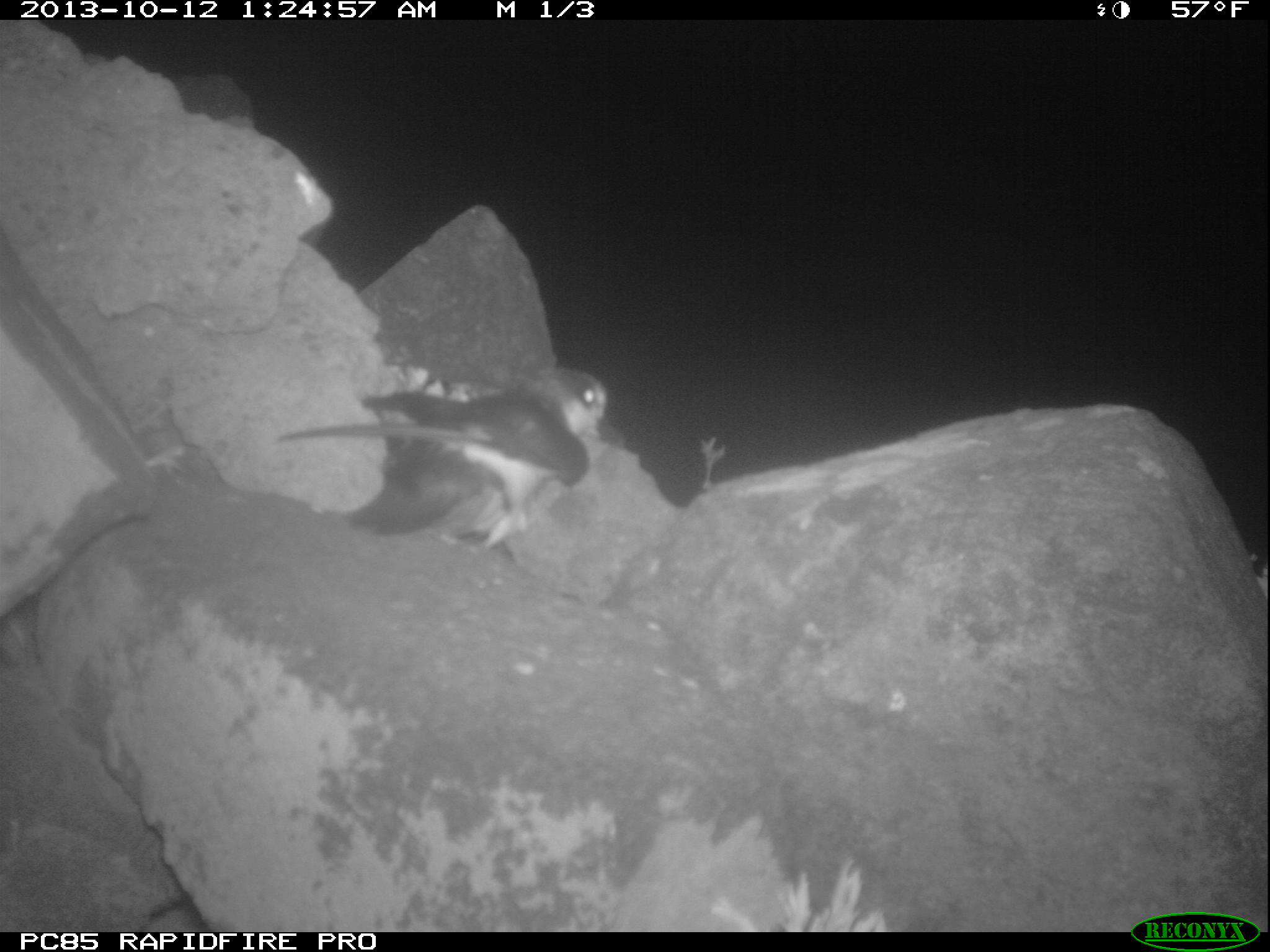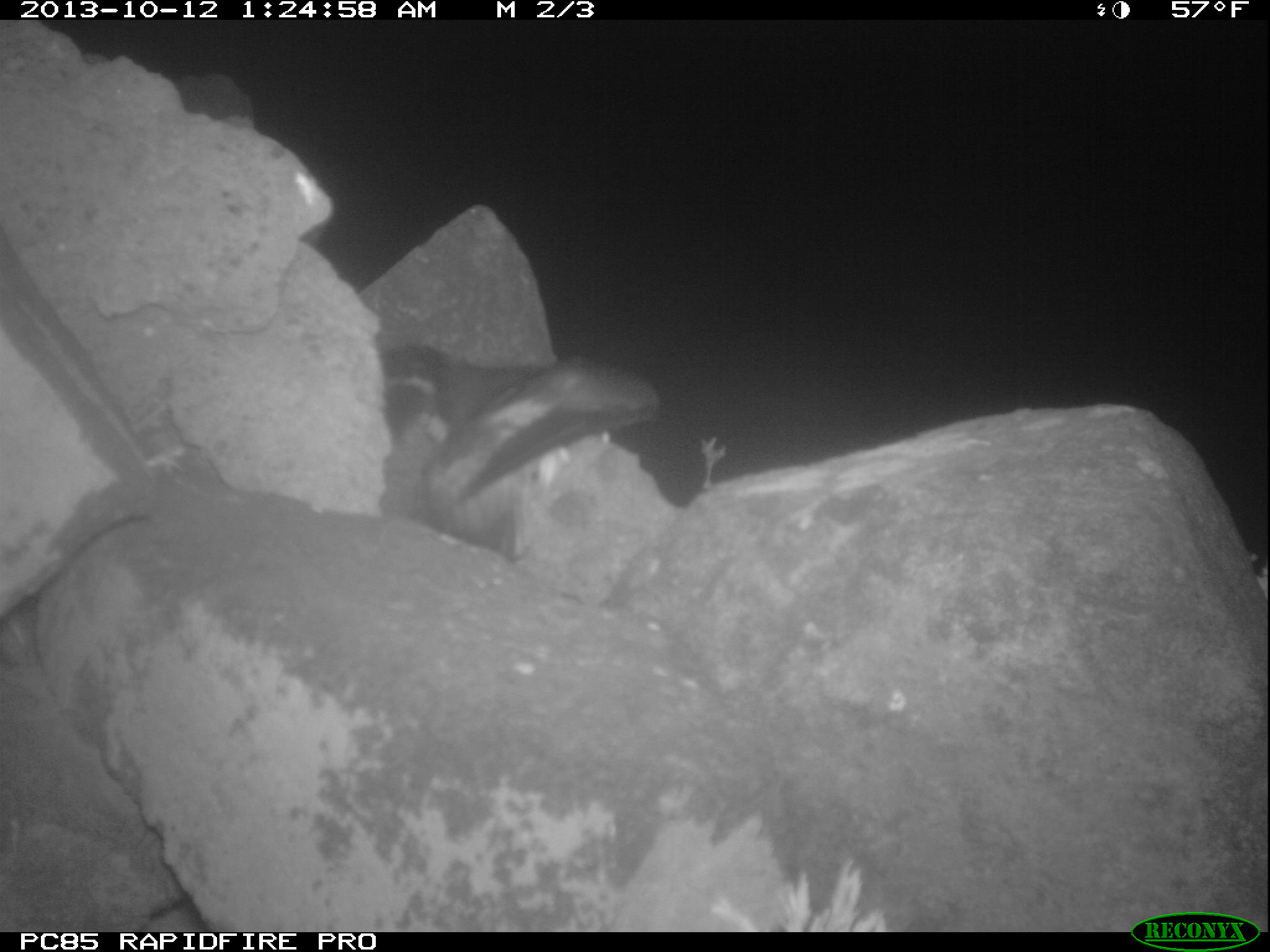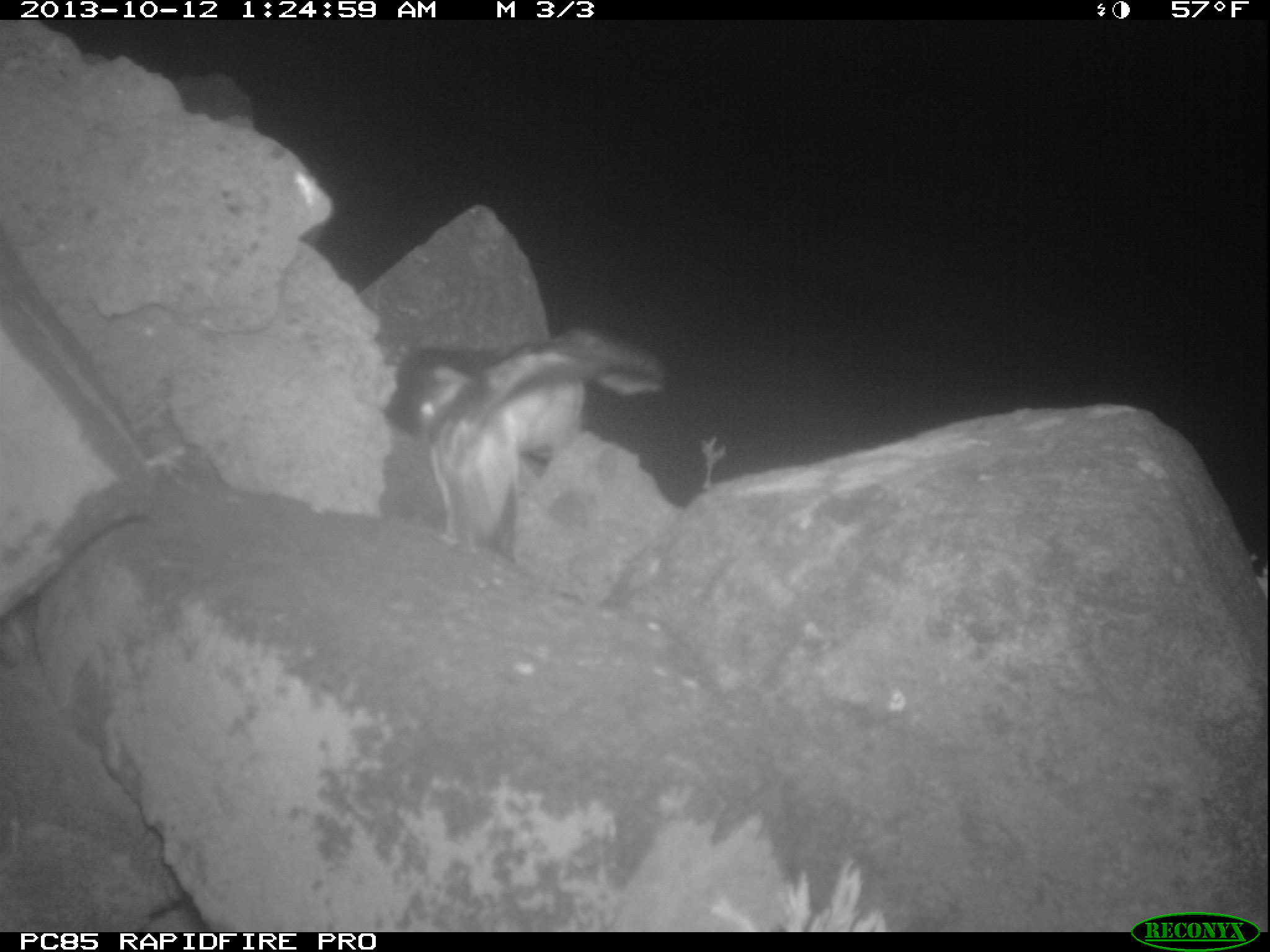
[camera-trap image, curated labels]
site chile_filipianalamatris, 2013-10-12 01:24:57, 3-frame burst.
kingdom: Animalia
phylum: Chordata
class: Aves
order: Procellariiformes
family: Procellariidae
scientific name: Procellariidae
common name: petrel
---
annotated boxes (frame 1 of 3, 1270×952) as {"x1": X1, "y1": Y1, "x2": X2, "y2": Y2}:
petrel: {"x1": 275, "y1": 375, "x2": 611, "y2": 560}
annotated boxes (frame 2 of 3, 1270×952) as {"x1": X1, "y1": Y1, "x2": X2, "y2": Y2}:
petrel: {"x1": 365, "y1": 333, "x2": 664, "y2": 557}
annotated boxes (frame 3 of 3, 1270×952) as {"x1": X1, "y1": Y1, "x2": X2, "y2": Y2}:
petrel: {"x1": 379, "y1": 323, "x2": 668, "y2": 566}